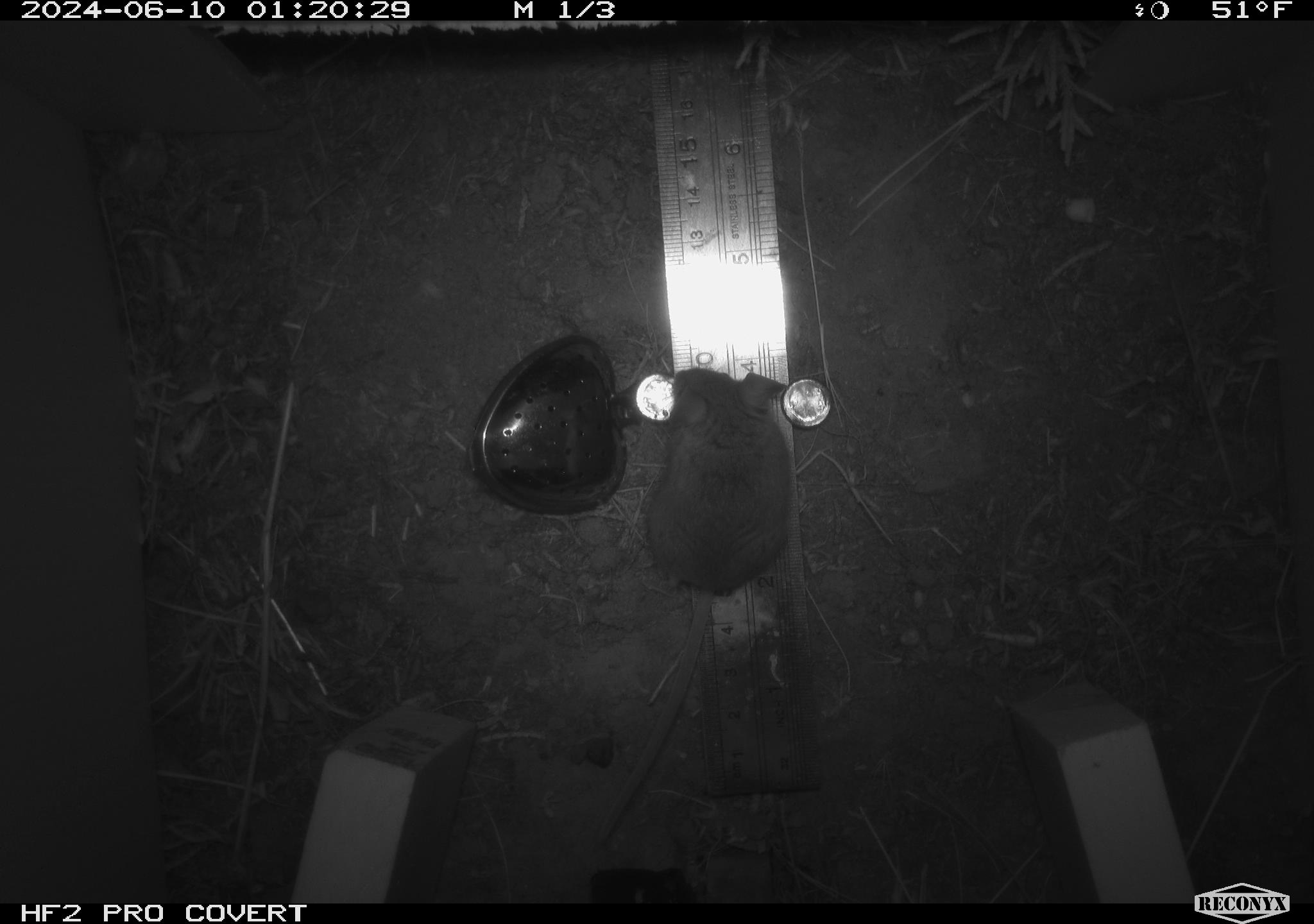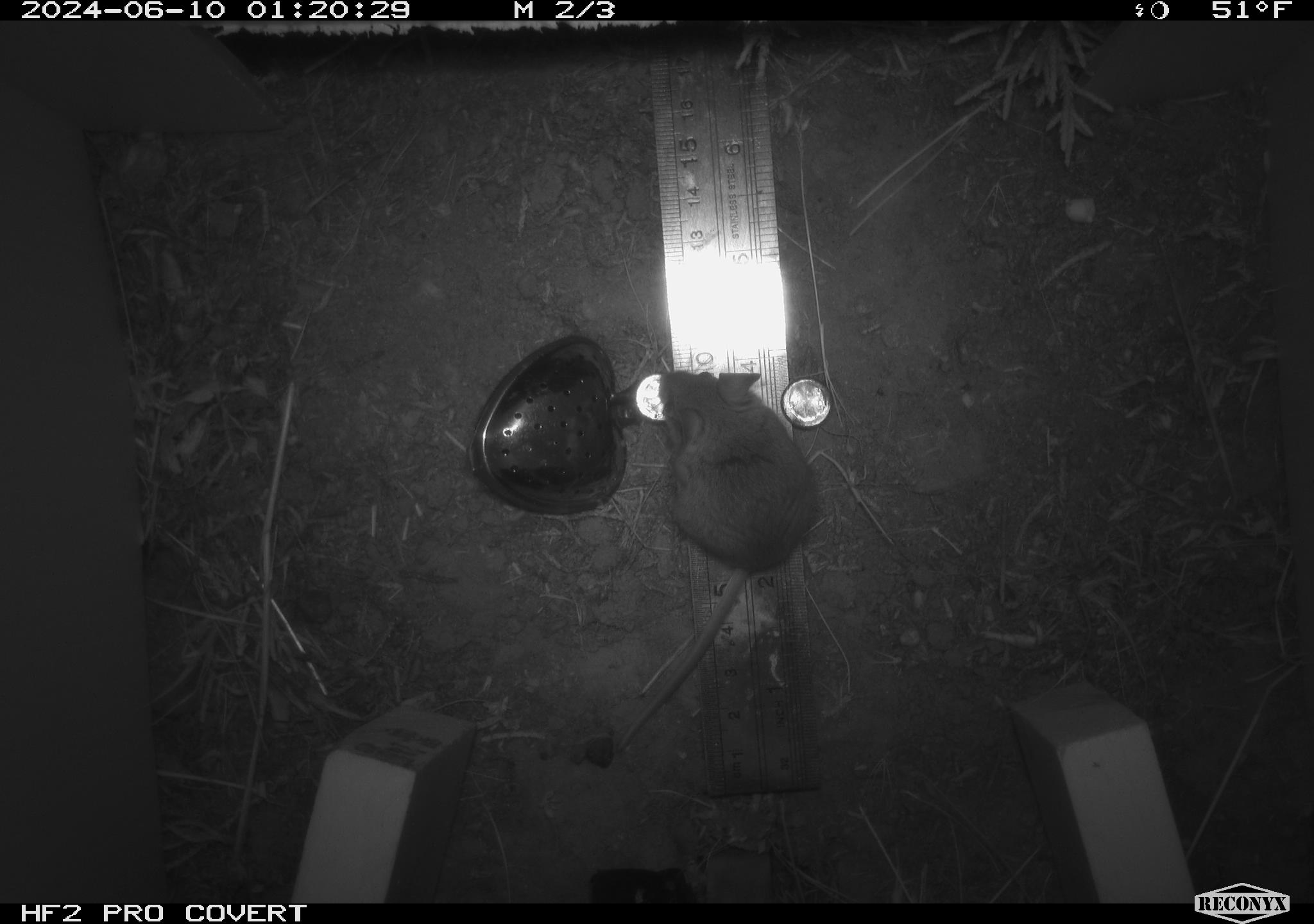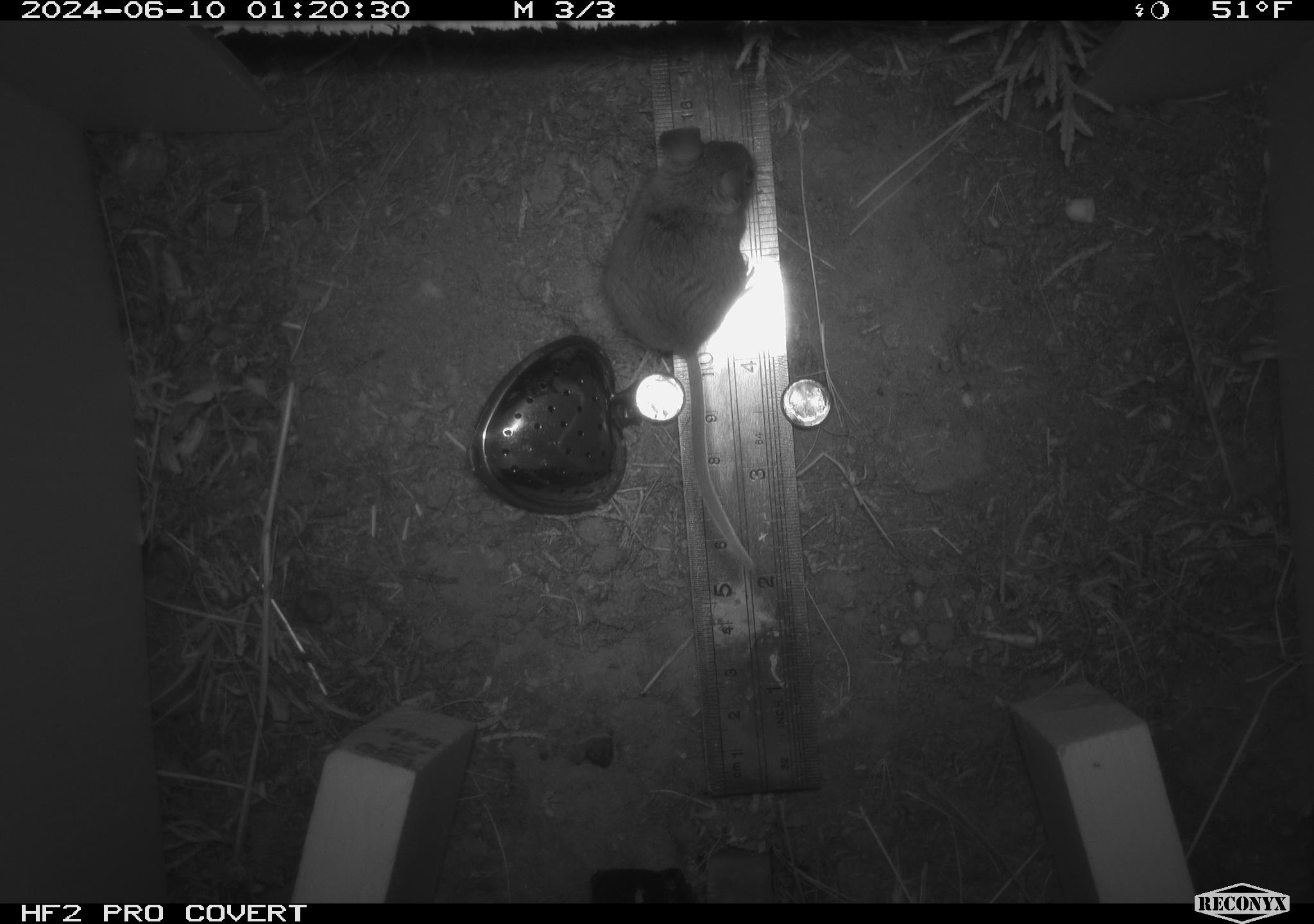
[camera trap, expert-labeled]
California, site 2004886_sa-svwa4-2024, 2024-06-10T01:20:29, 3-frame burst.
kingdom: Animalia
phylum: Chordata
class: Mammalia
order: Rodentia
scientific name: Rodentia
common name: mouse species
Mouse species (Rodentia).